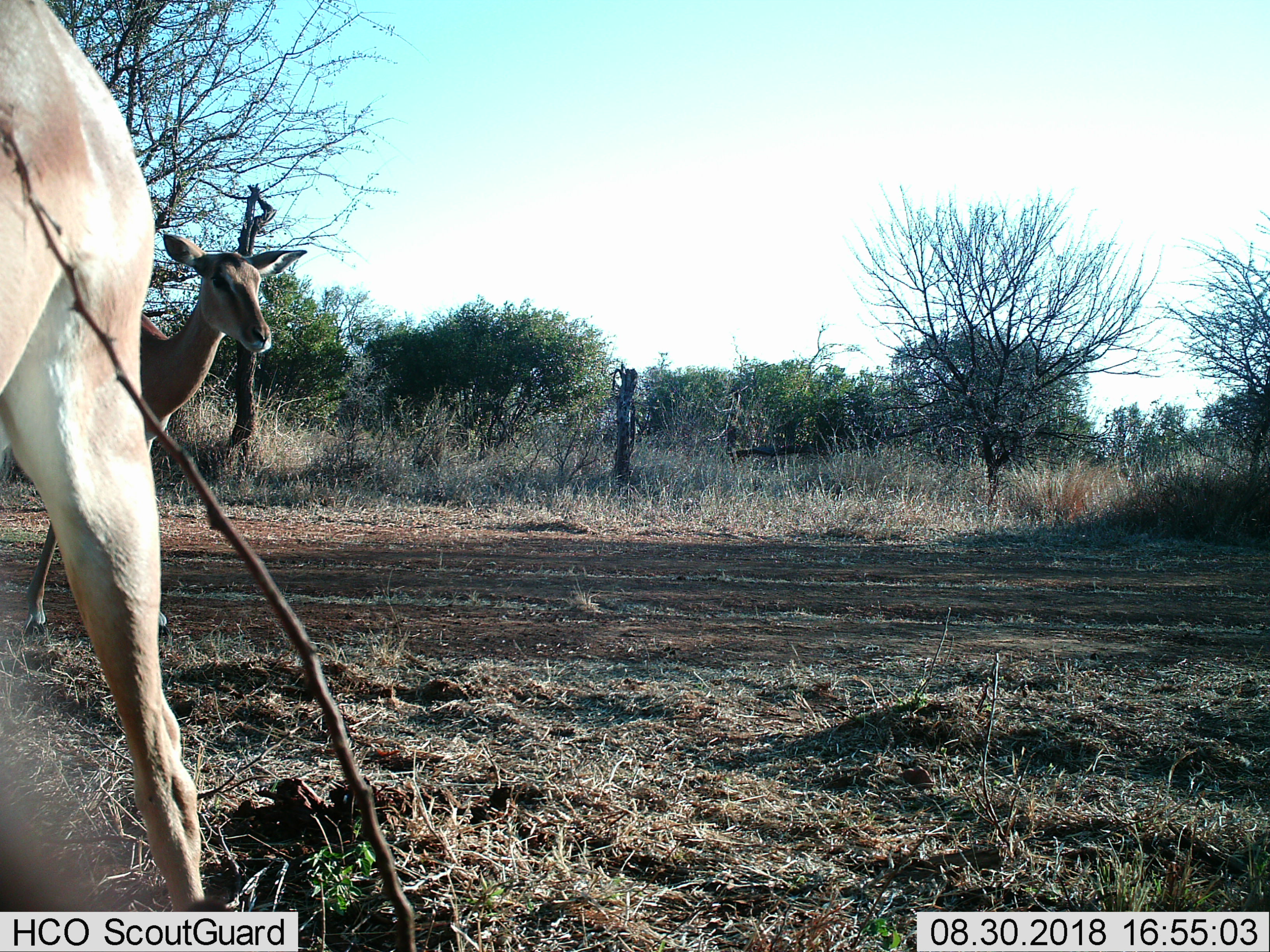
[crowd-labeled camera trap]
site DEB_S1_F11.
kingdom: Animalia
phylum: Chordata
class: Mammalia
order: Artiodactyla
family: Bovidae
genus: Aepyceros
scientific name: Aepyceros melampus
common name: impala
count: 2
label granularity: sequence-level